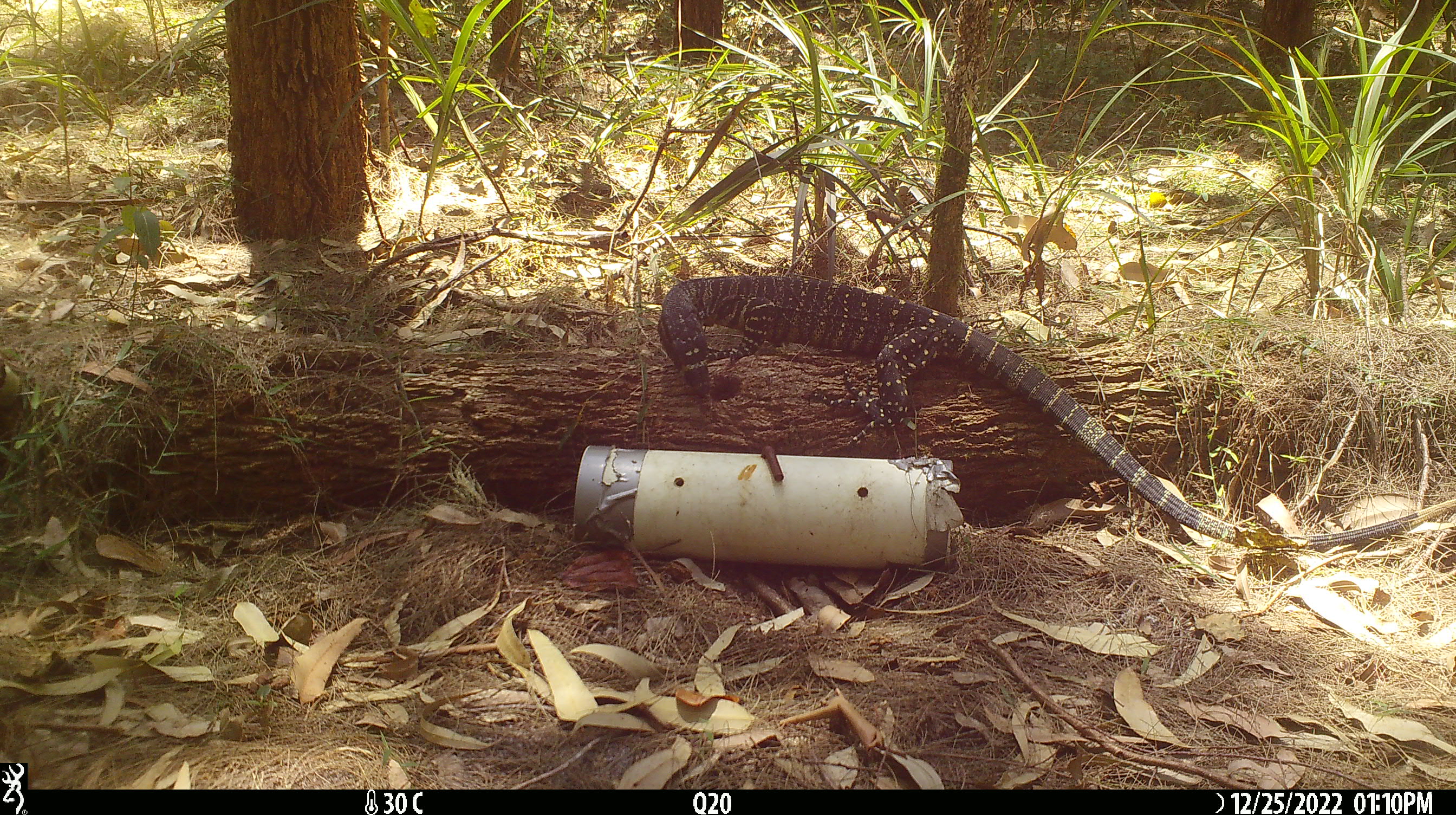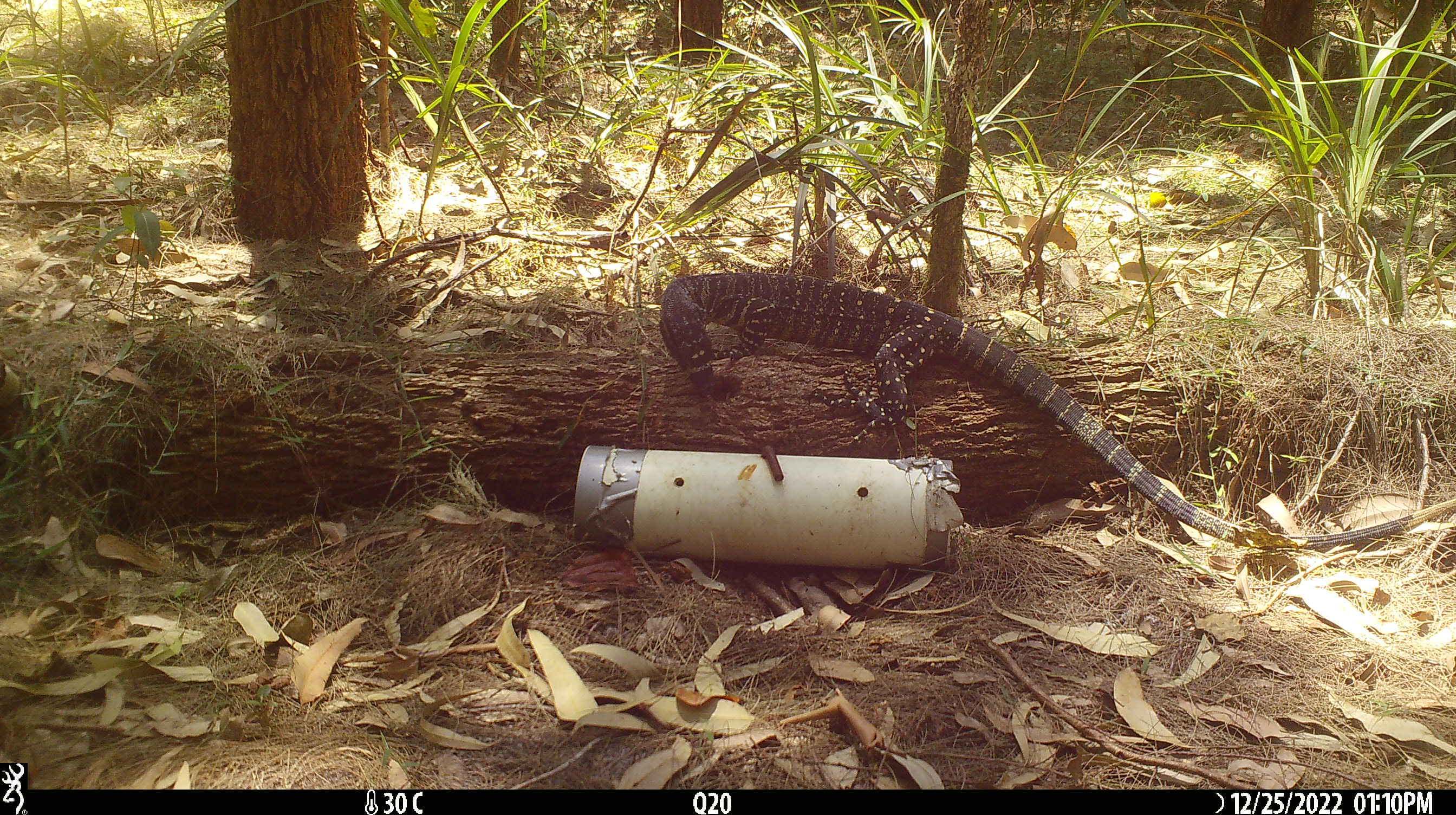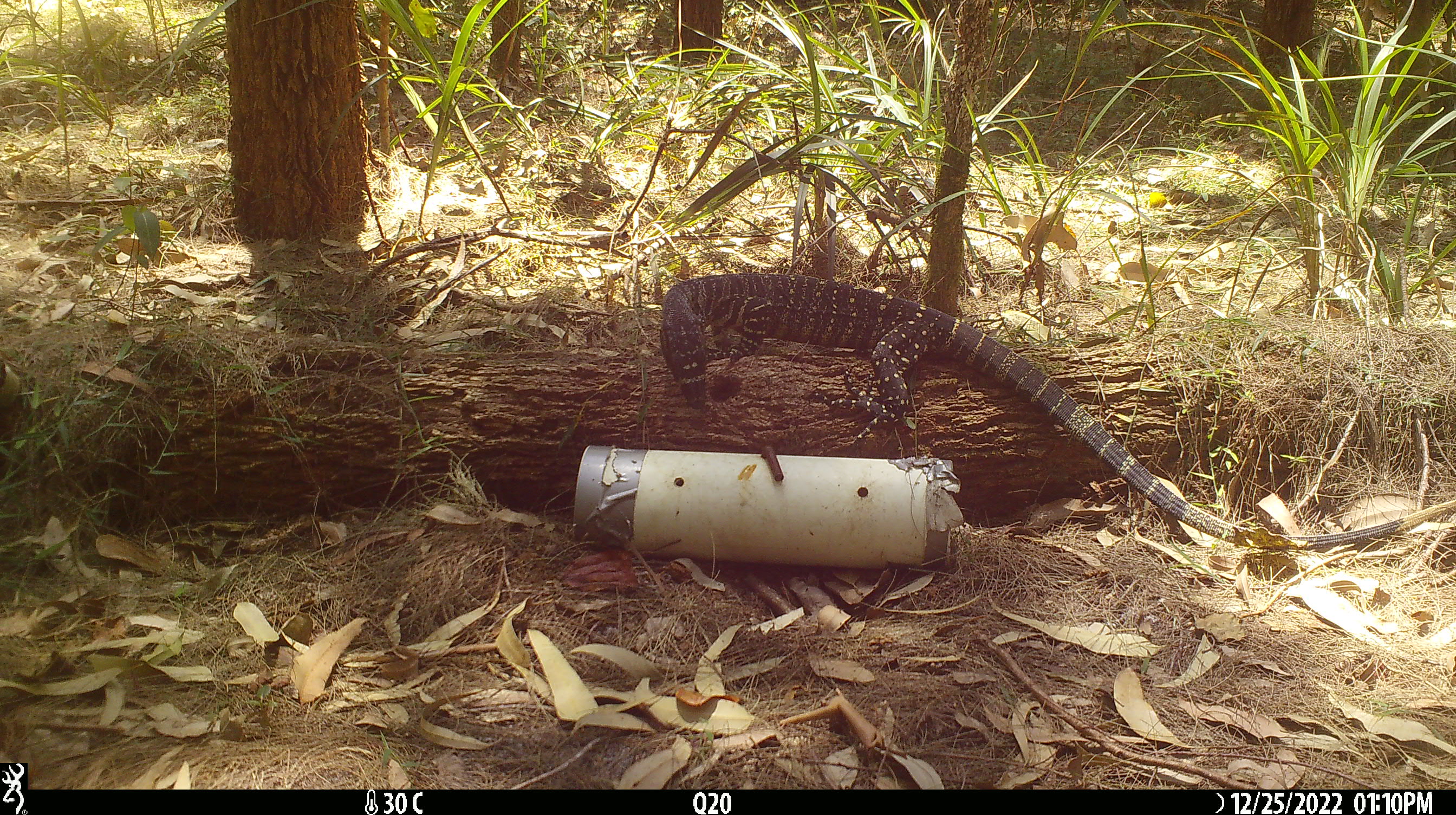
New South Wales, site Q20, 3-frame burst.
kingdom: Animalia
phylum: Chordata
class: Reptilia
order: Squamata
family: Varanidae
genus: Varanus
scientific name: Varanus varius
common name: lace monitor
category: goanna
Goanna (lace monitor) (Varanus varius).